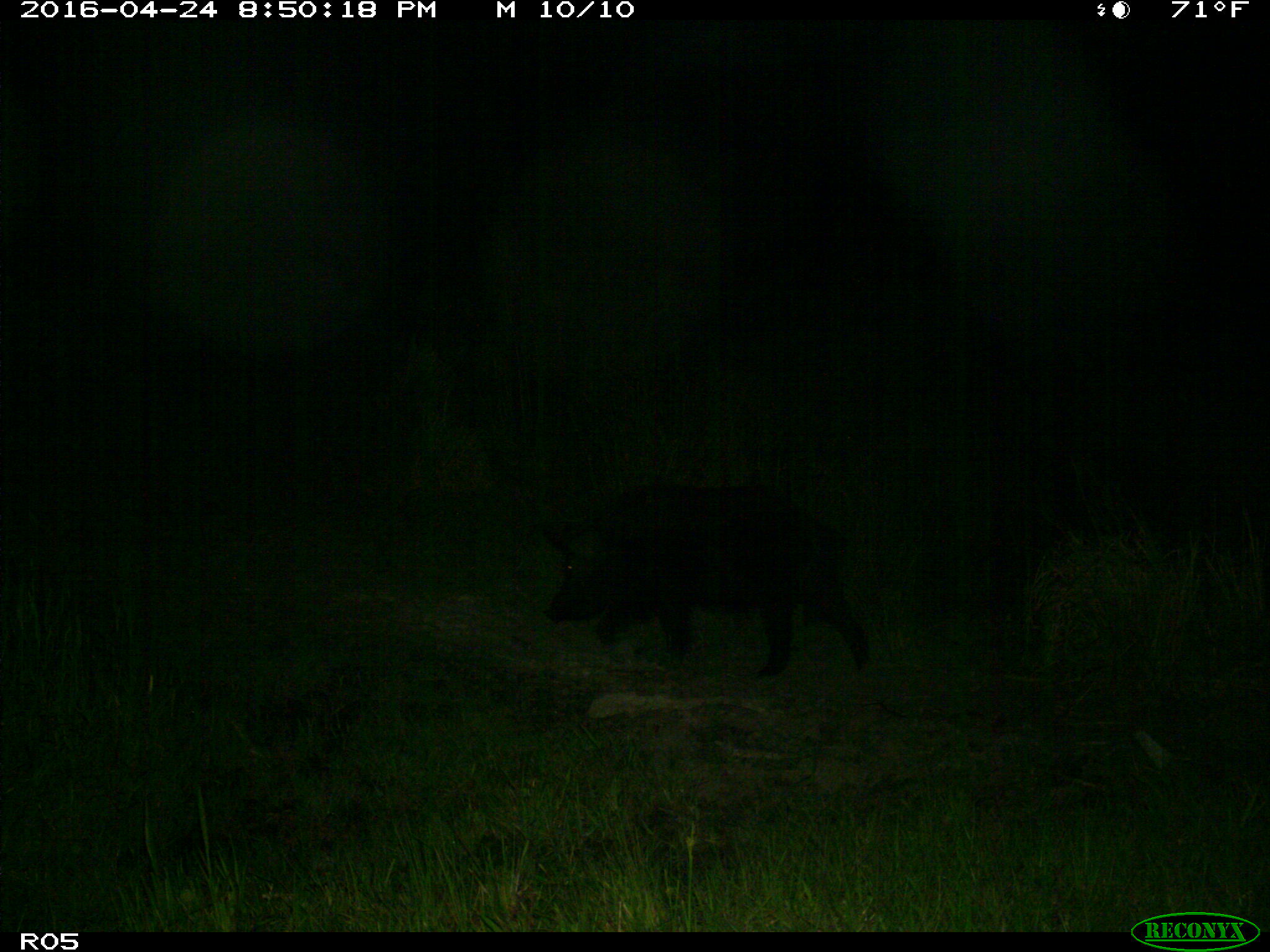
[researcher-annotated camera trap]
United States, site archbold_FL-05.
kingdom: Animalia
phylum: Chordata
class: Mammalia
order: Artiodactyla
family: Suidae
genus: Sus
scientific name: Sus scrofa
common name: wild boar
Sus scrofa (wild boar).